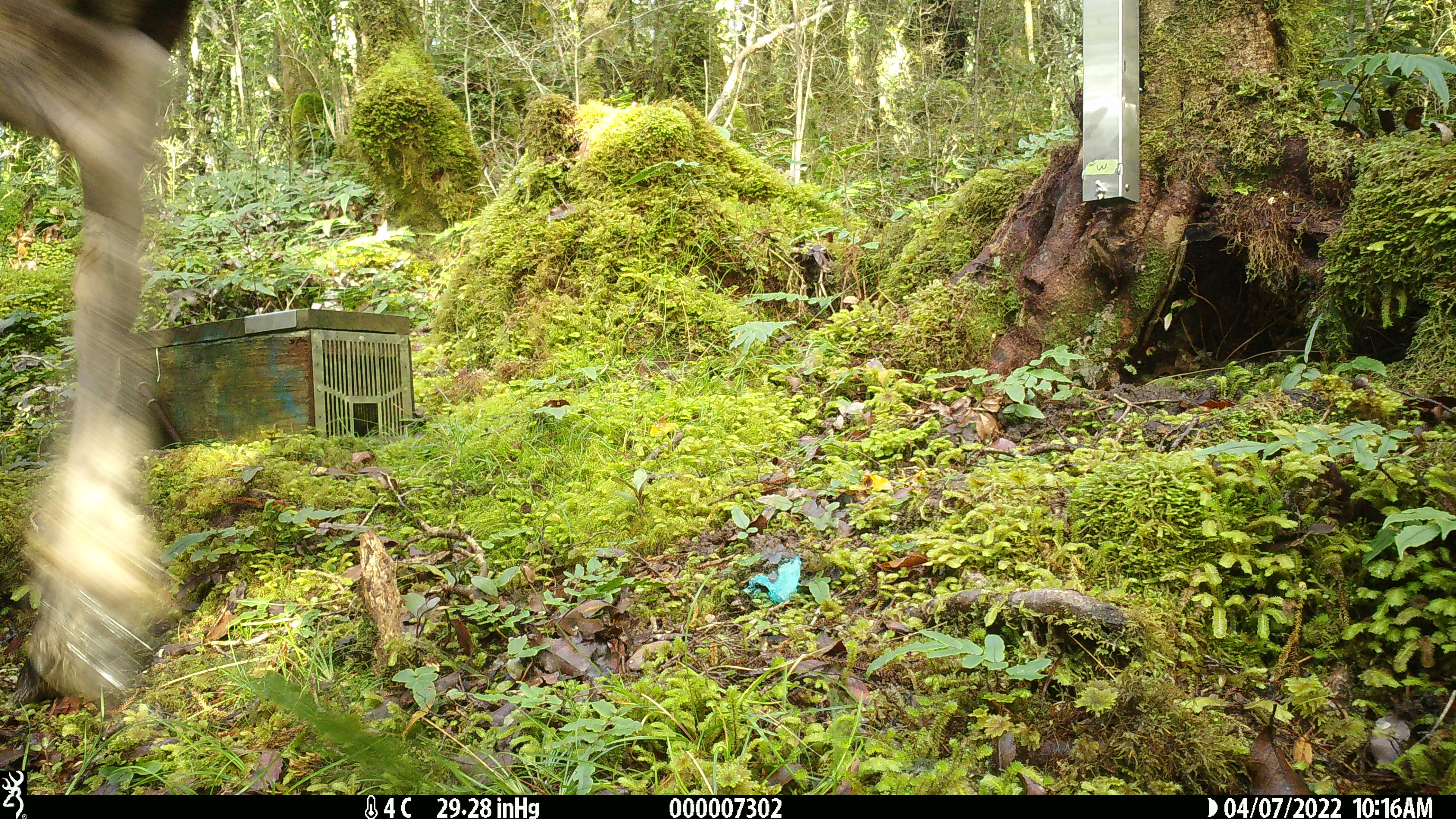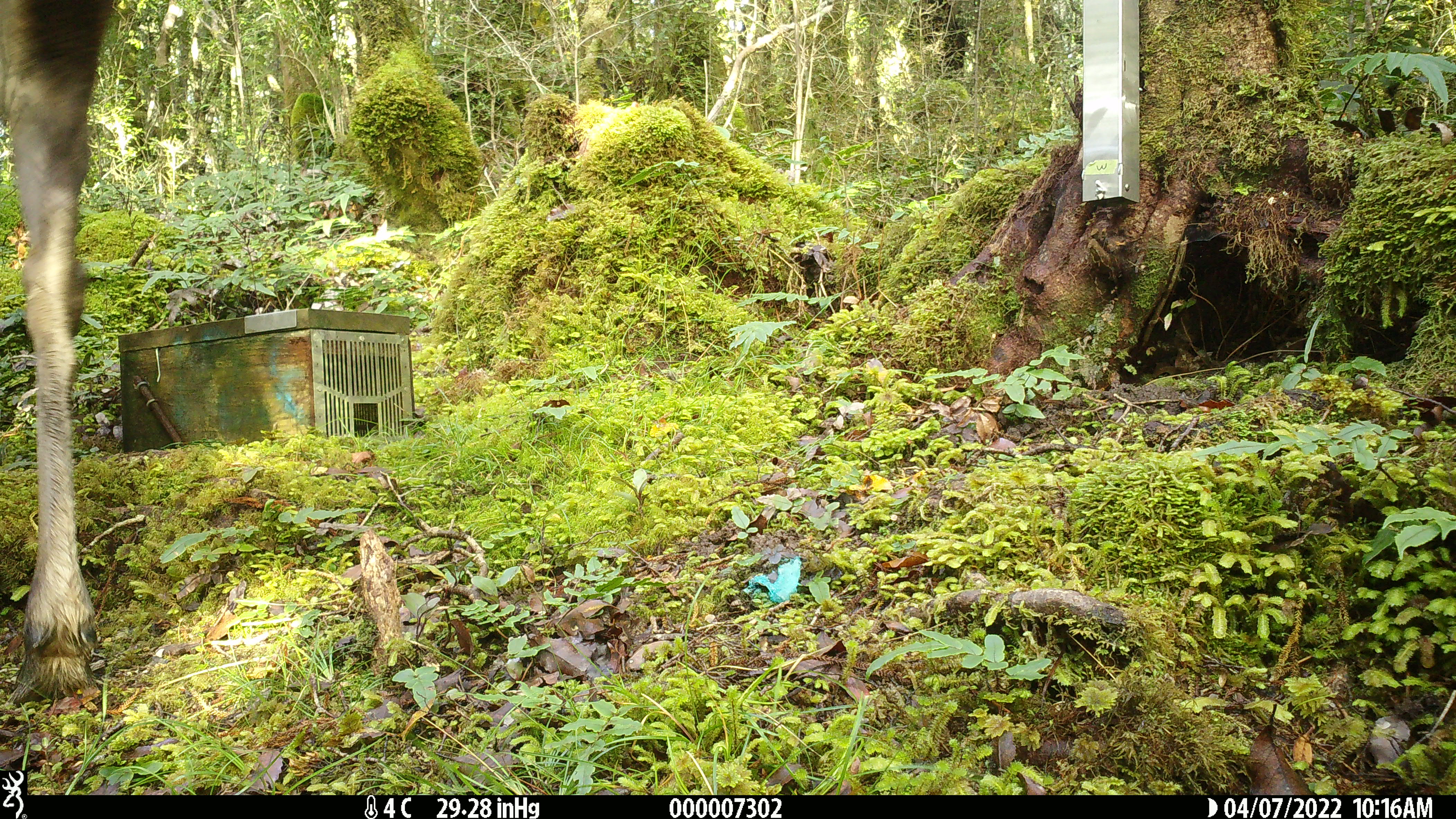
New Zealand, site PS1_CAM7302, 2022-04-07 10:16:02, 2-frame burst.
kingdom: Animalia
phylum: Chordata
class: Mammalia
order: Artiodactyla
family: Cervidae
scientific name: Cervidae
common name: deer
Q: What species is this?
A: Deer (Cervidae).